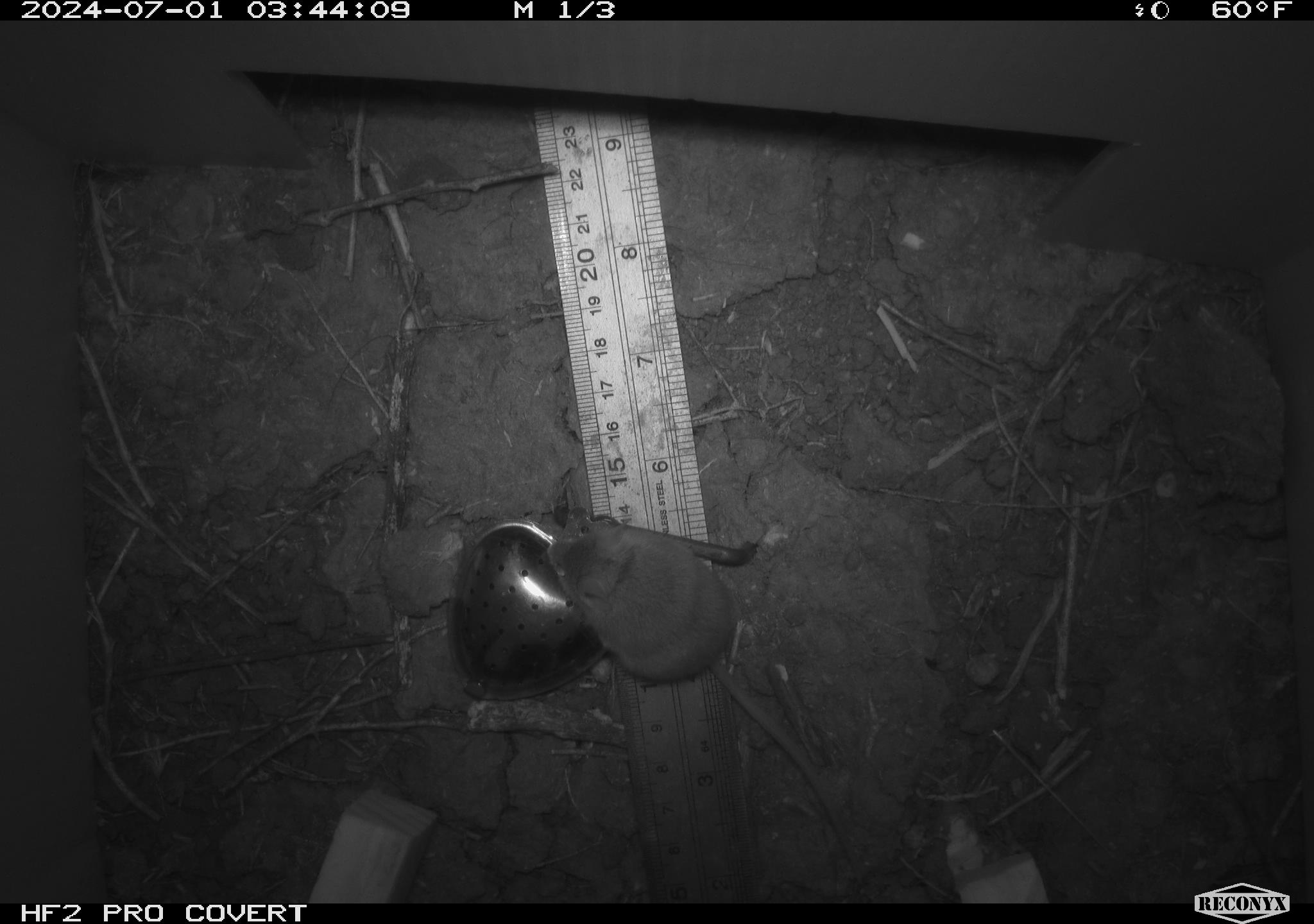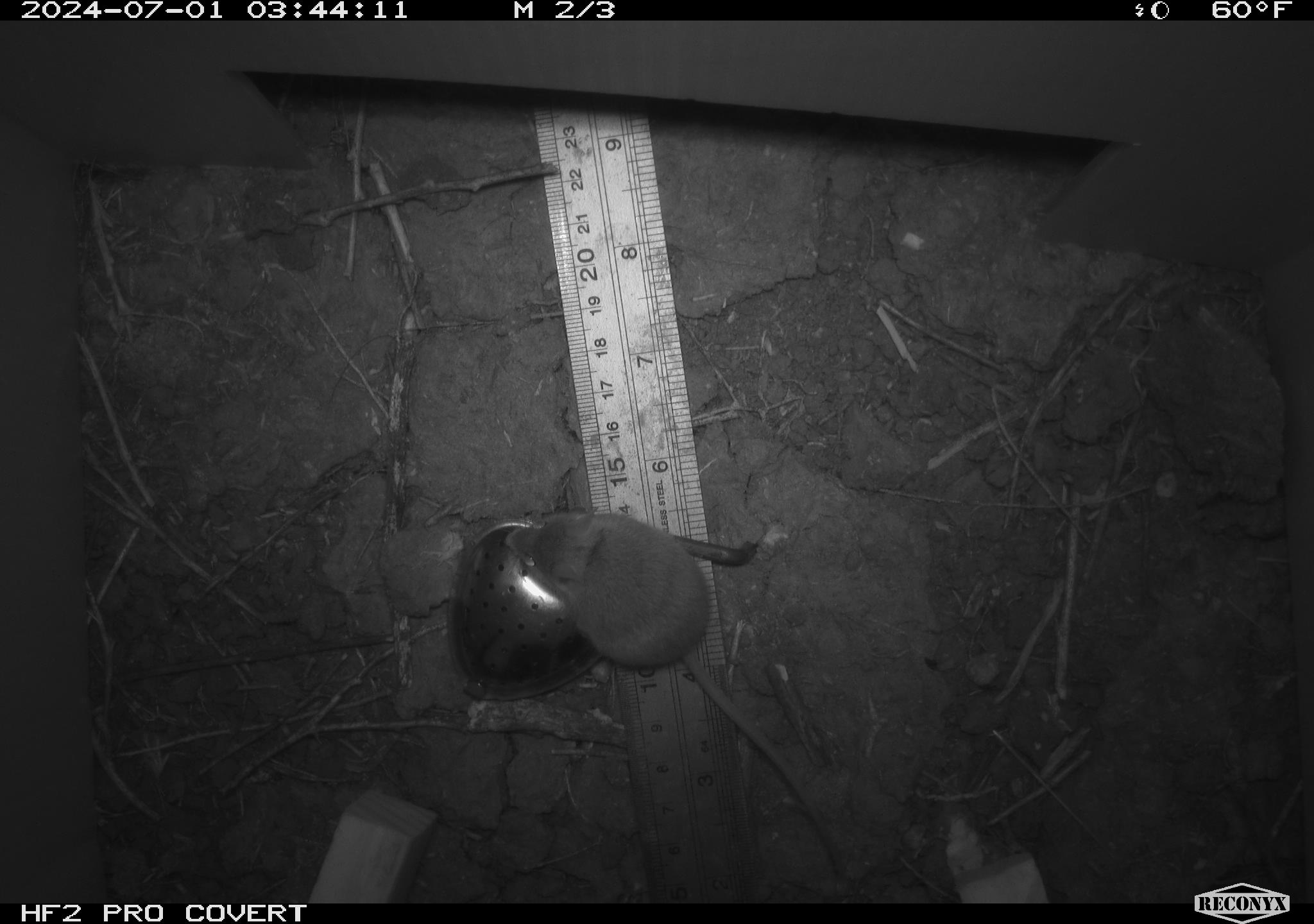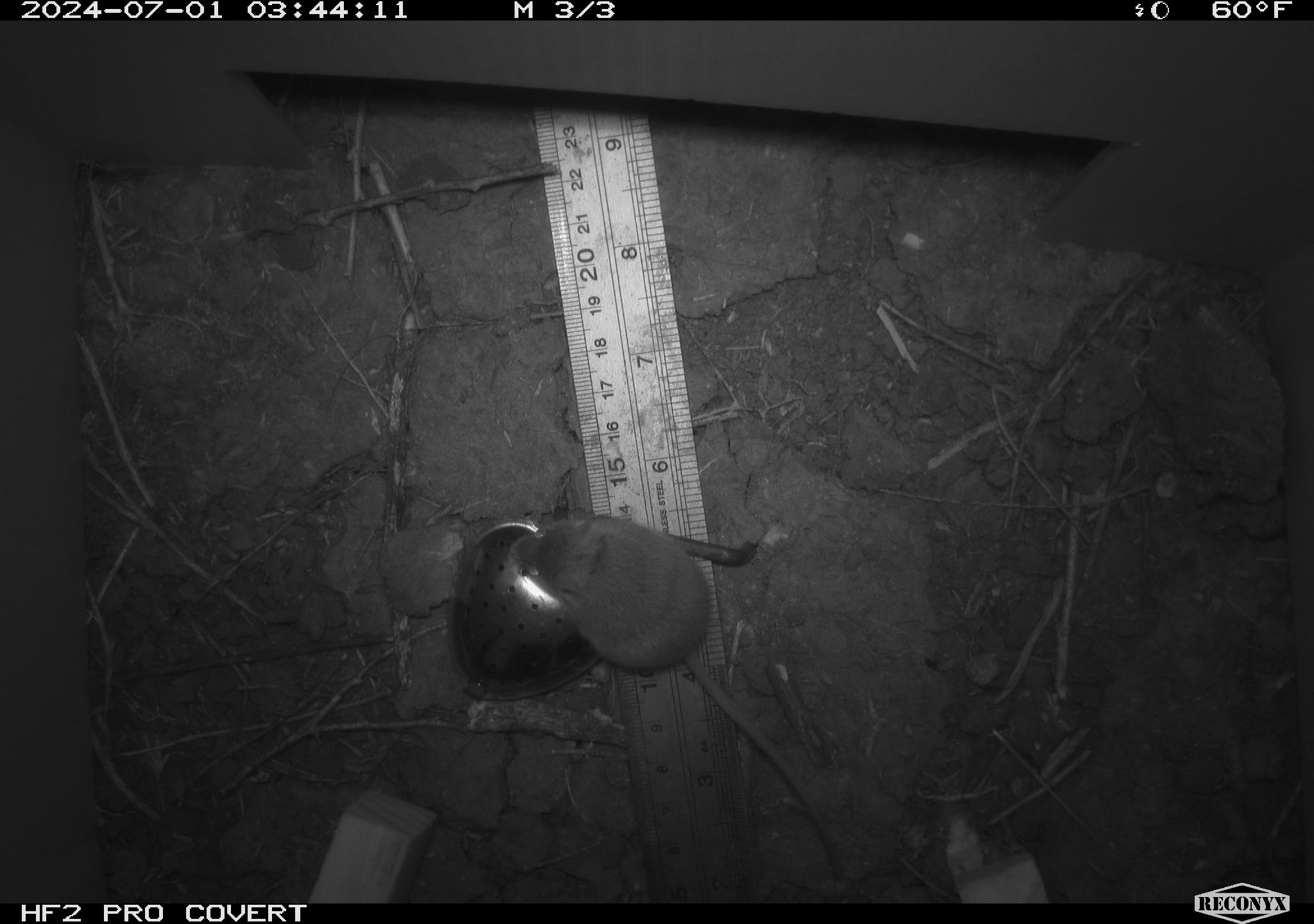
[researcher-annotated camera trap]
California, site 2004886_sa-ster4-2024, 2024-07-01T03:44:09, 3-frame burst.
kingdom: Animalia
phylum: Chordata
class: Mammalia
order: Rodentia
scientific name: Rodentia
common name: mouse species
Mouse species (Rodentia).